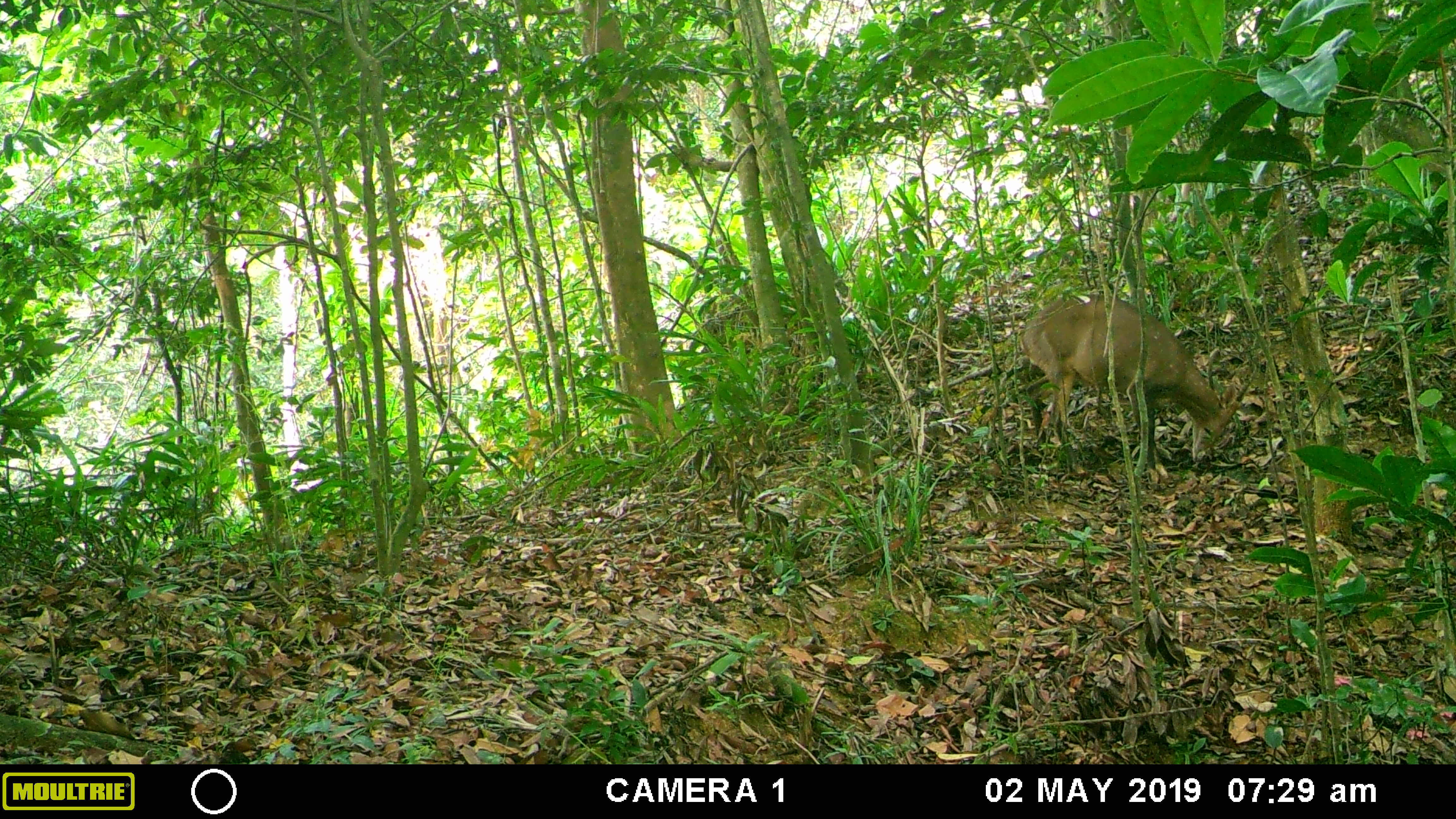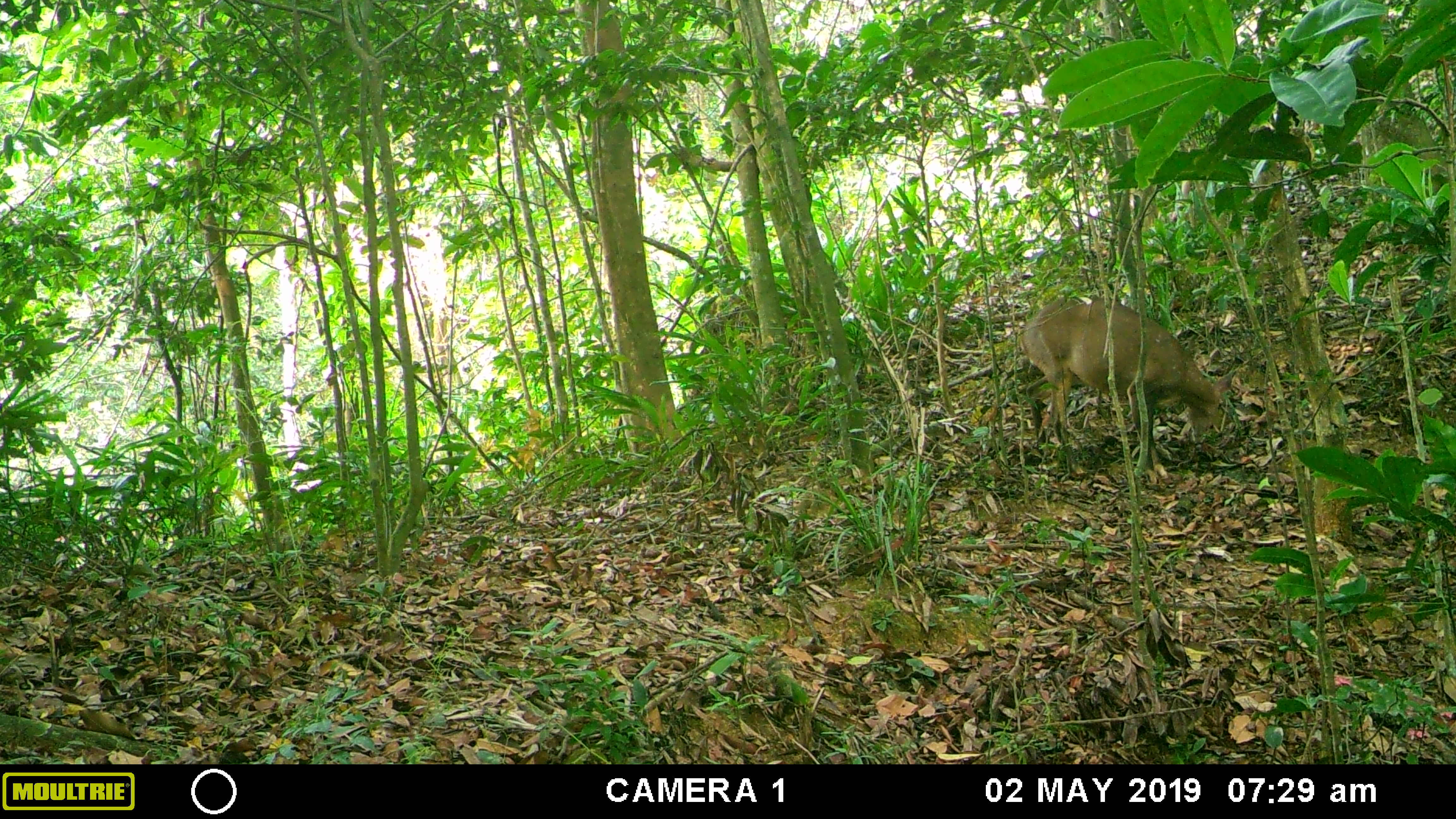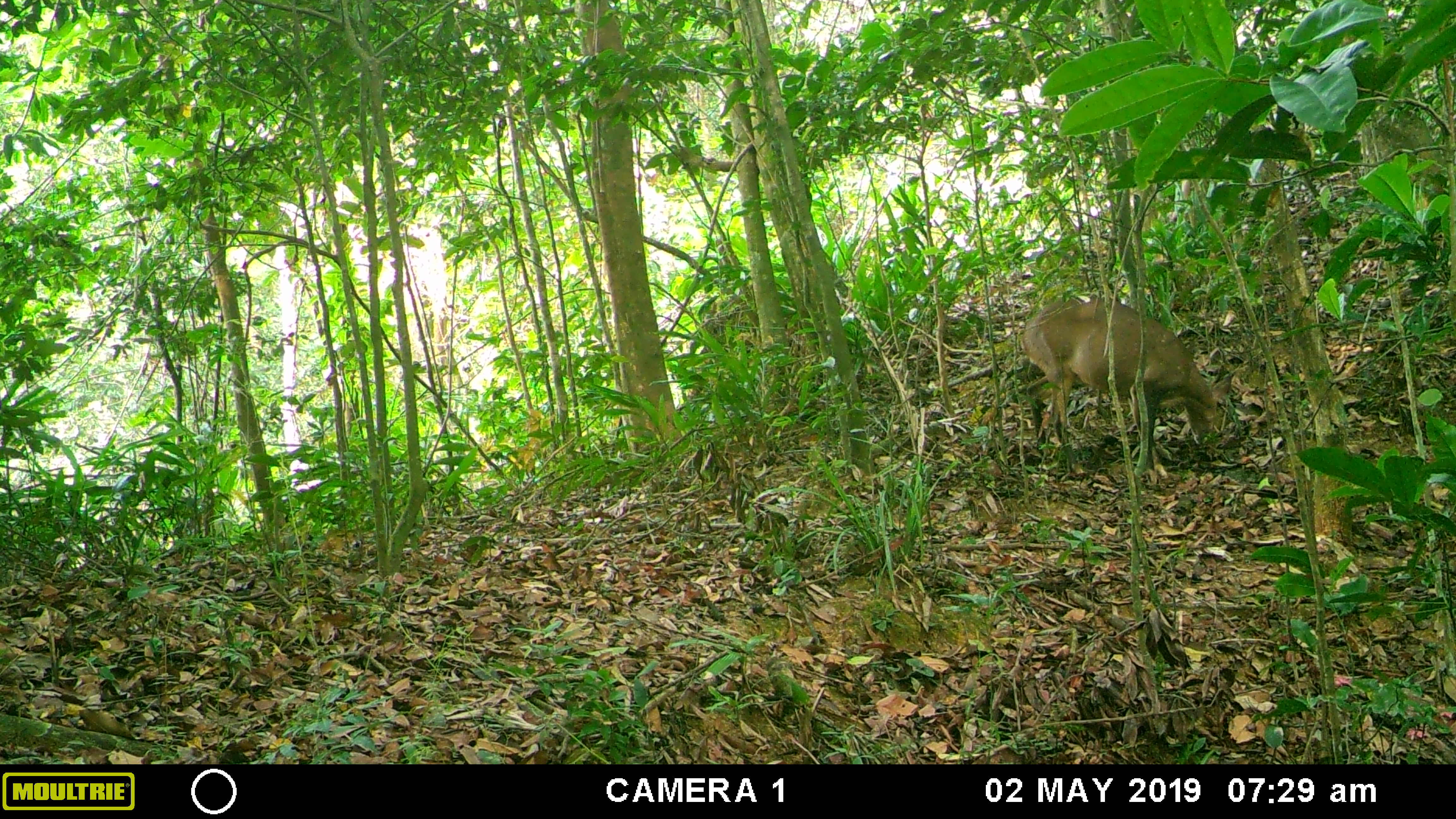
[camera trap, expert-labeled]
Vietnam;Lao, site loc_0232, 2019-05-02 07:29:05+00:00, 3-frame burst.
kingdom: Animalia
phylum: Chordata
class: Mammalia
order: Artiodactyla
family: Cervidae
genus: Muntiacus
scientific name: Muntiacus vuquangensis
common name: large-antlered muntjac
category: large antlered muntjac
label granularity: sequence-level